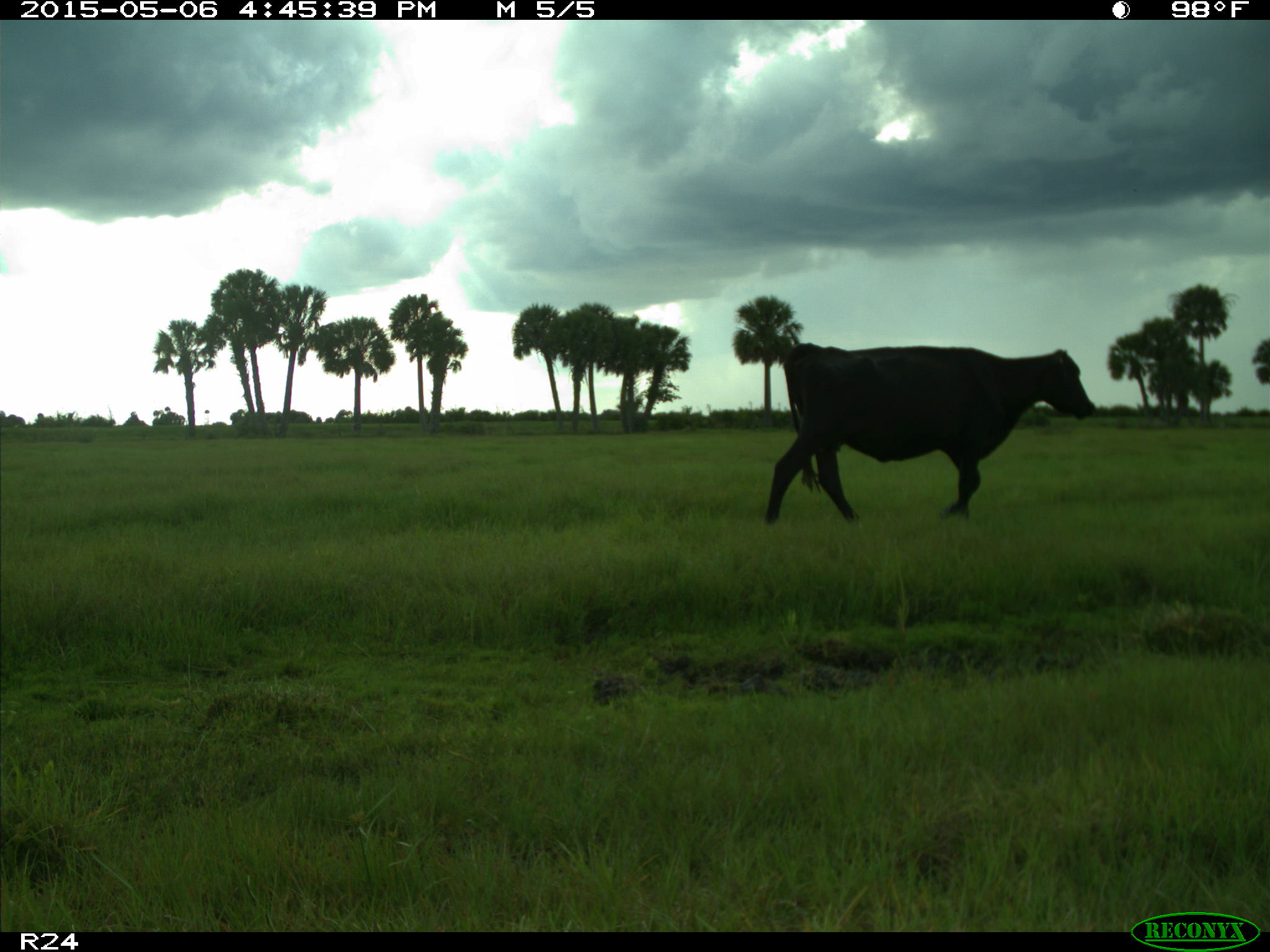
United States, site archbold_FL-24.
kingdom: Animalia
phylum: Chordata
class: Mammalia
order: Artiodactyla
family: Bovidae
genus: Bos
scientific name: Bos taurus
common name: domestic cow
Bos taurus (domestic cow).